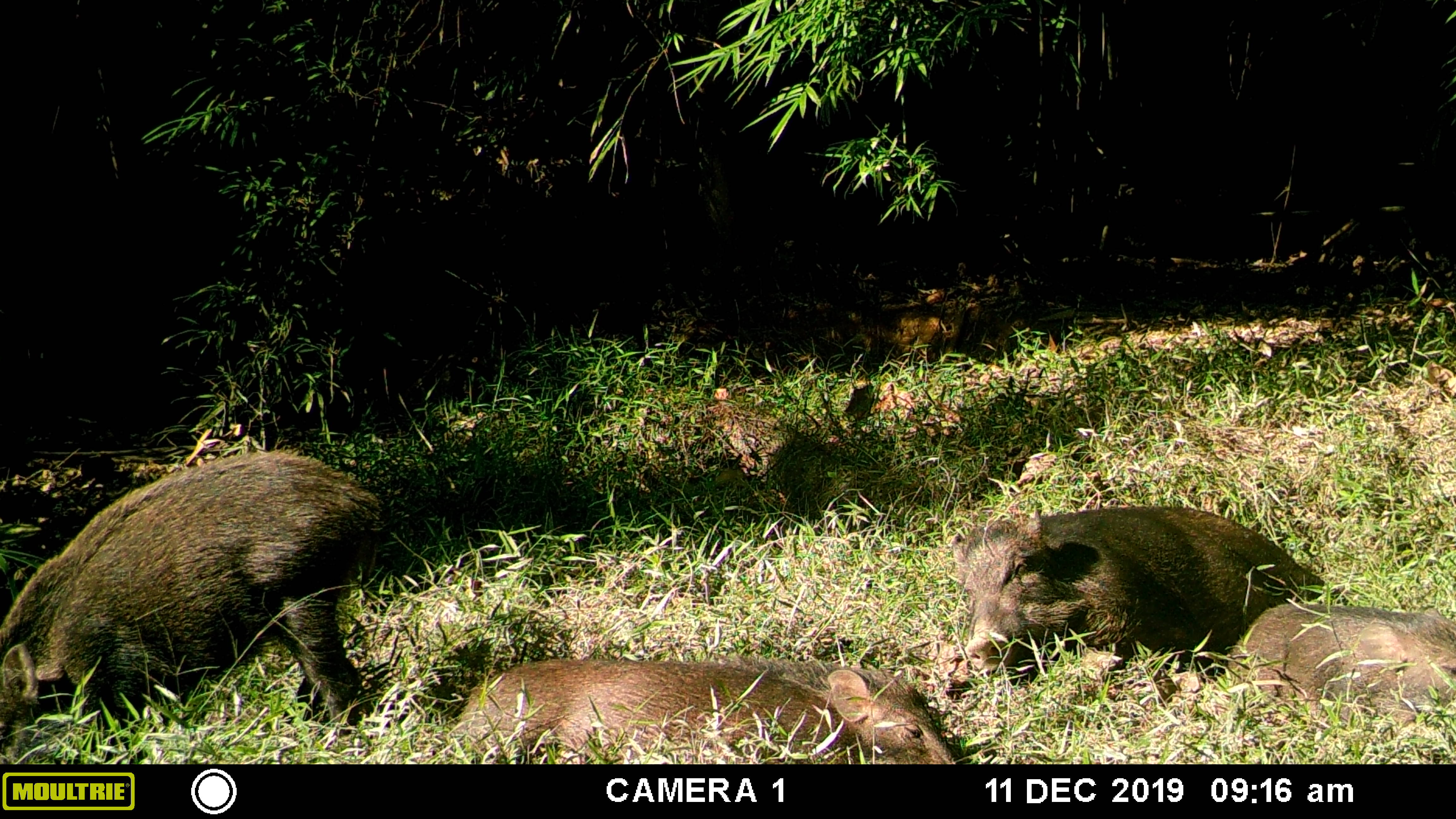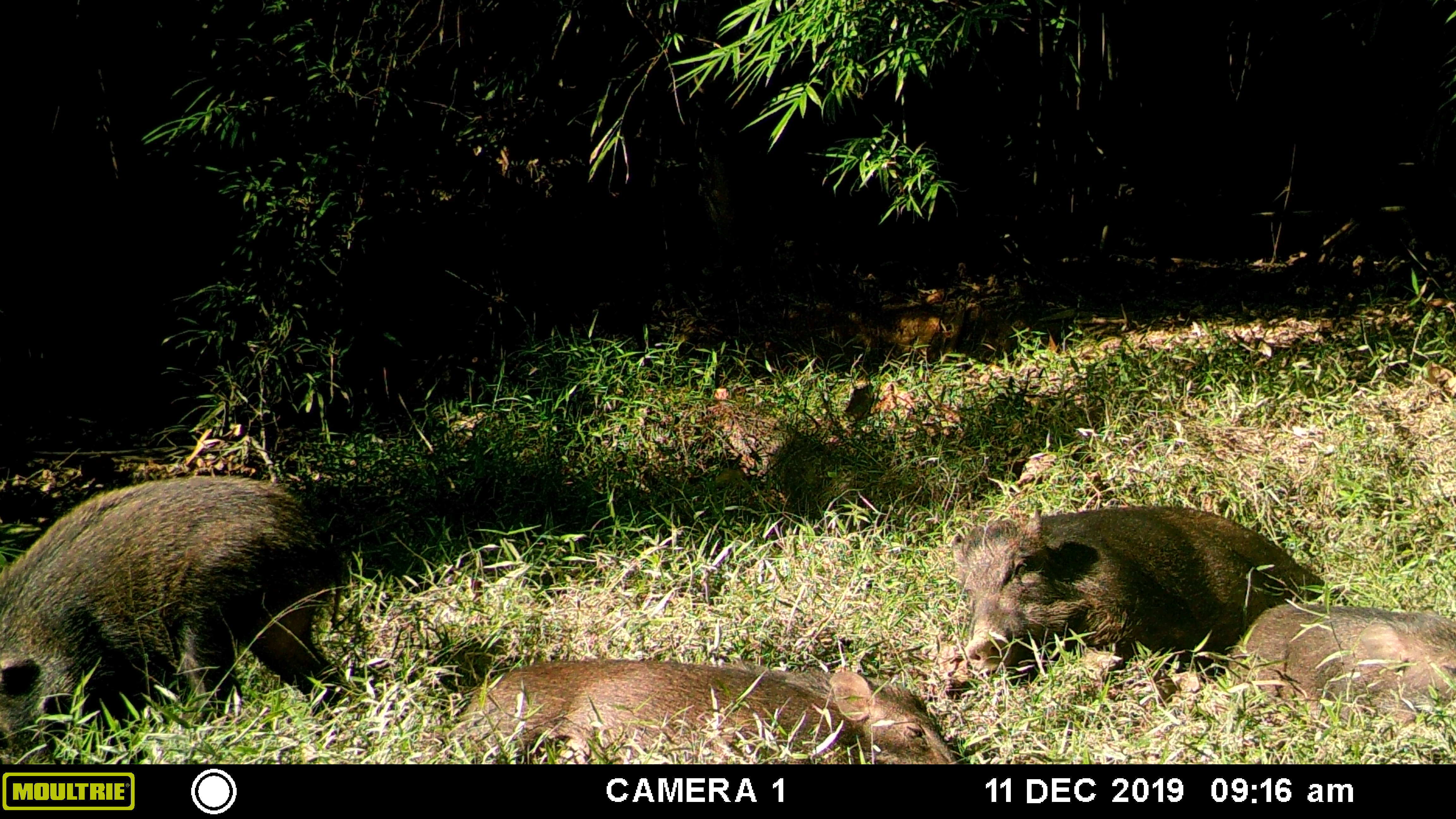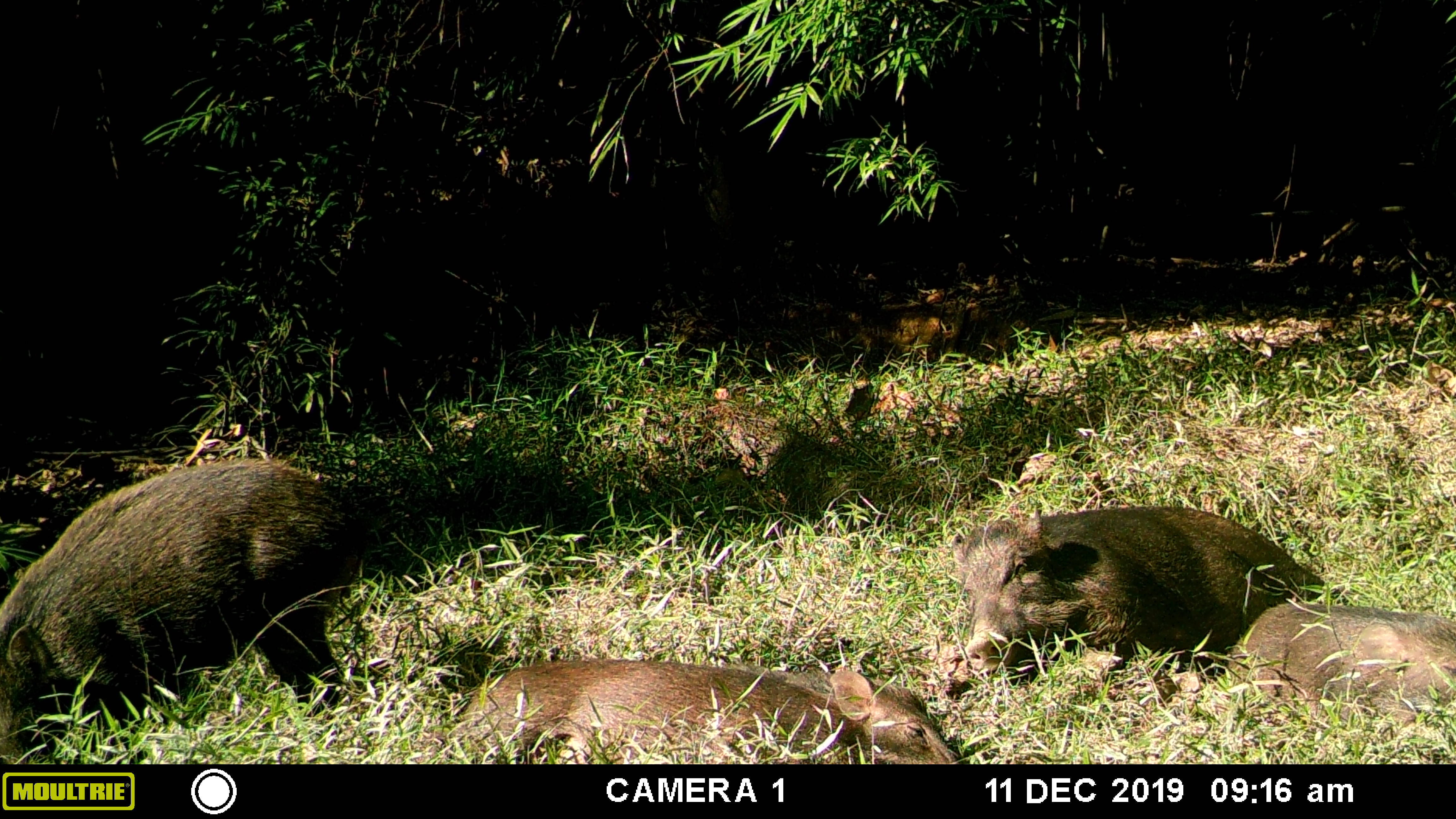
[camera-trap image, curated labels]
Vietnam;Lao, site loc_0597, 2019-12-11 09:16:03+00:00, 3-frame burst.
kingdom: Animalia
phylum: Chordata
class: Mammalia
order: Artiodactyla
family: Suidae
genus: Sus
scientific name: Sus scrofa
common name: eurasian wild pig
Eurasian wild pig (Sus scrofa). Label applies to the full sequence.